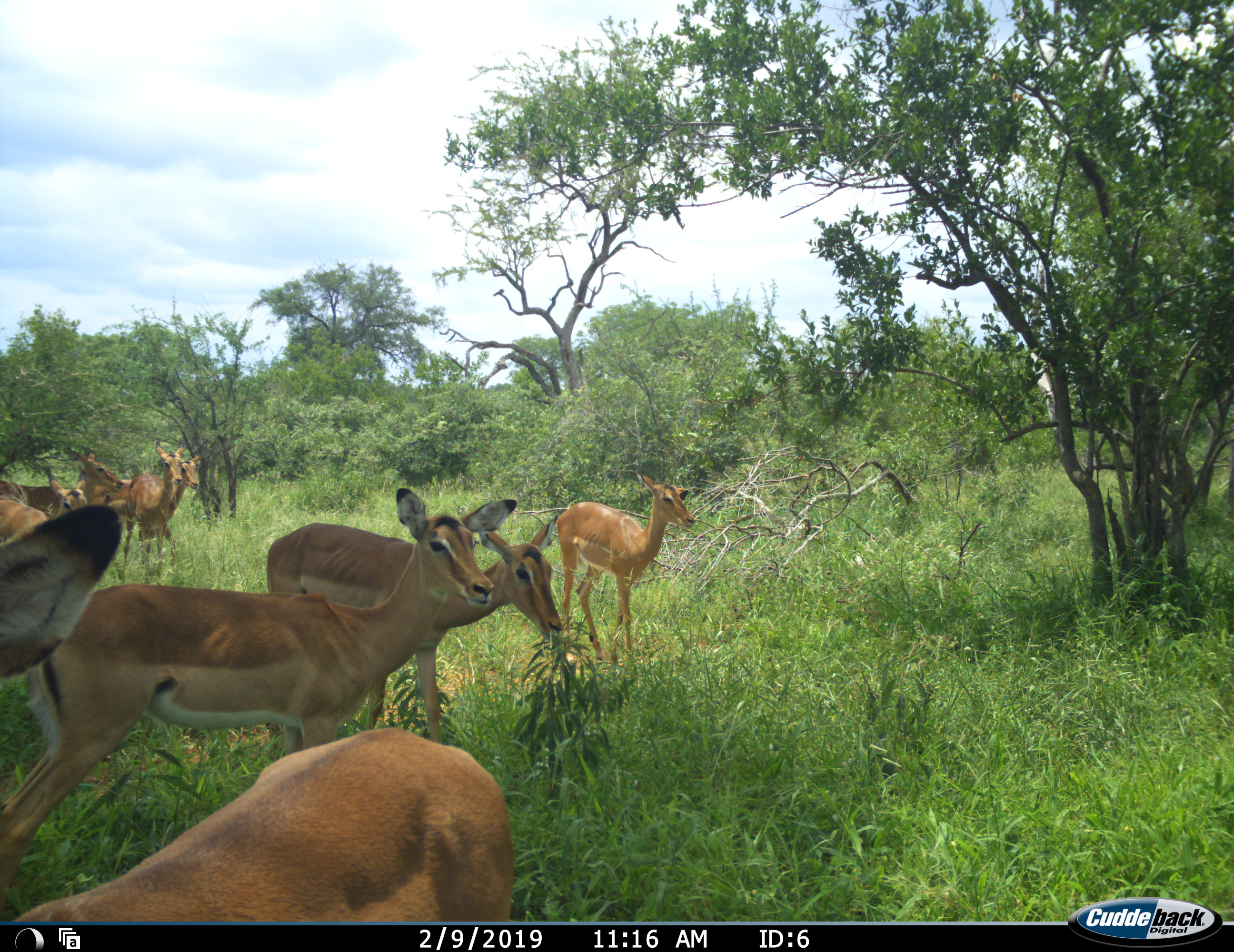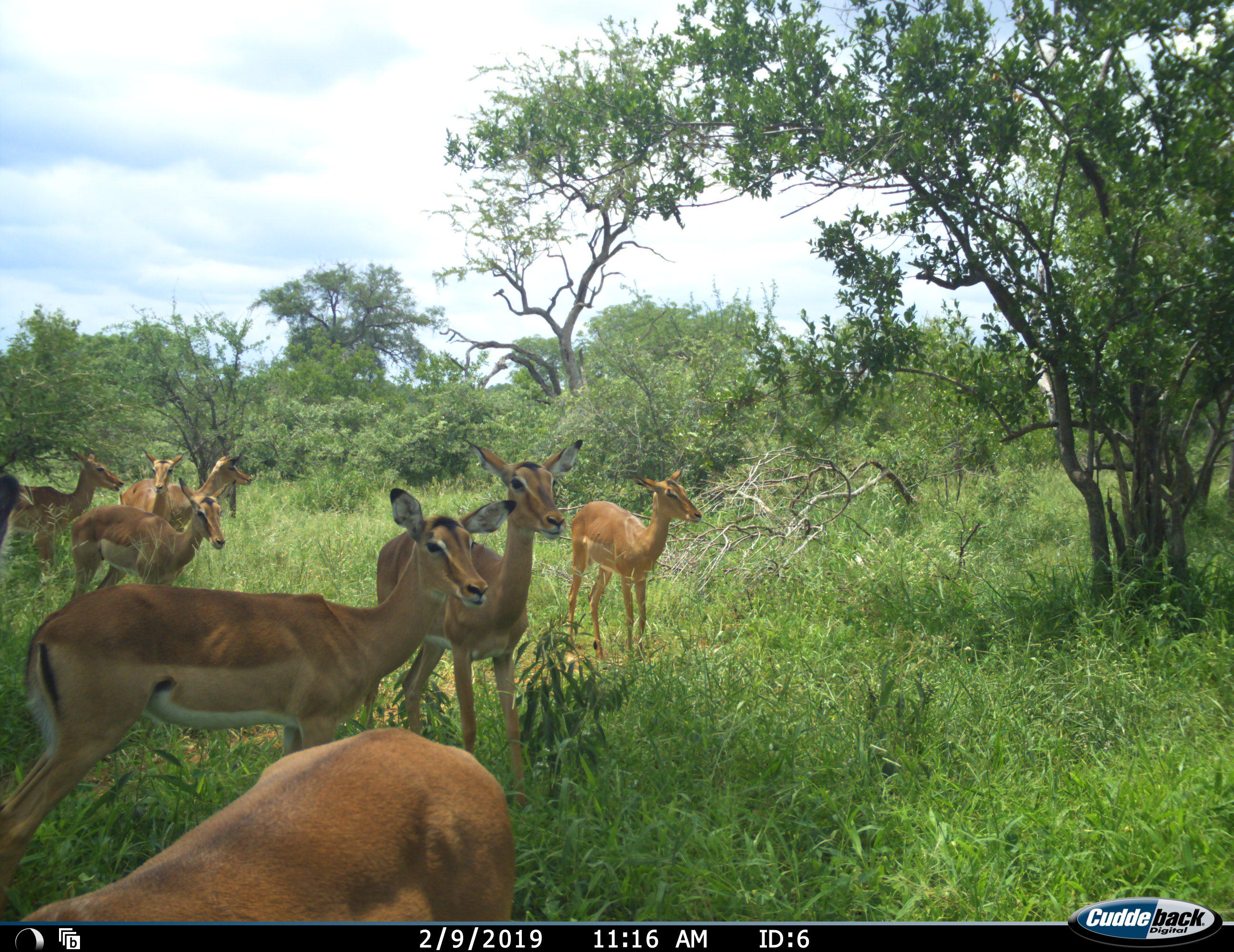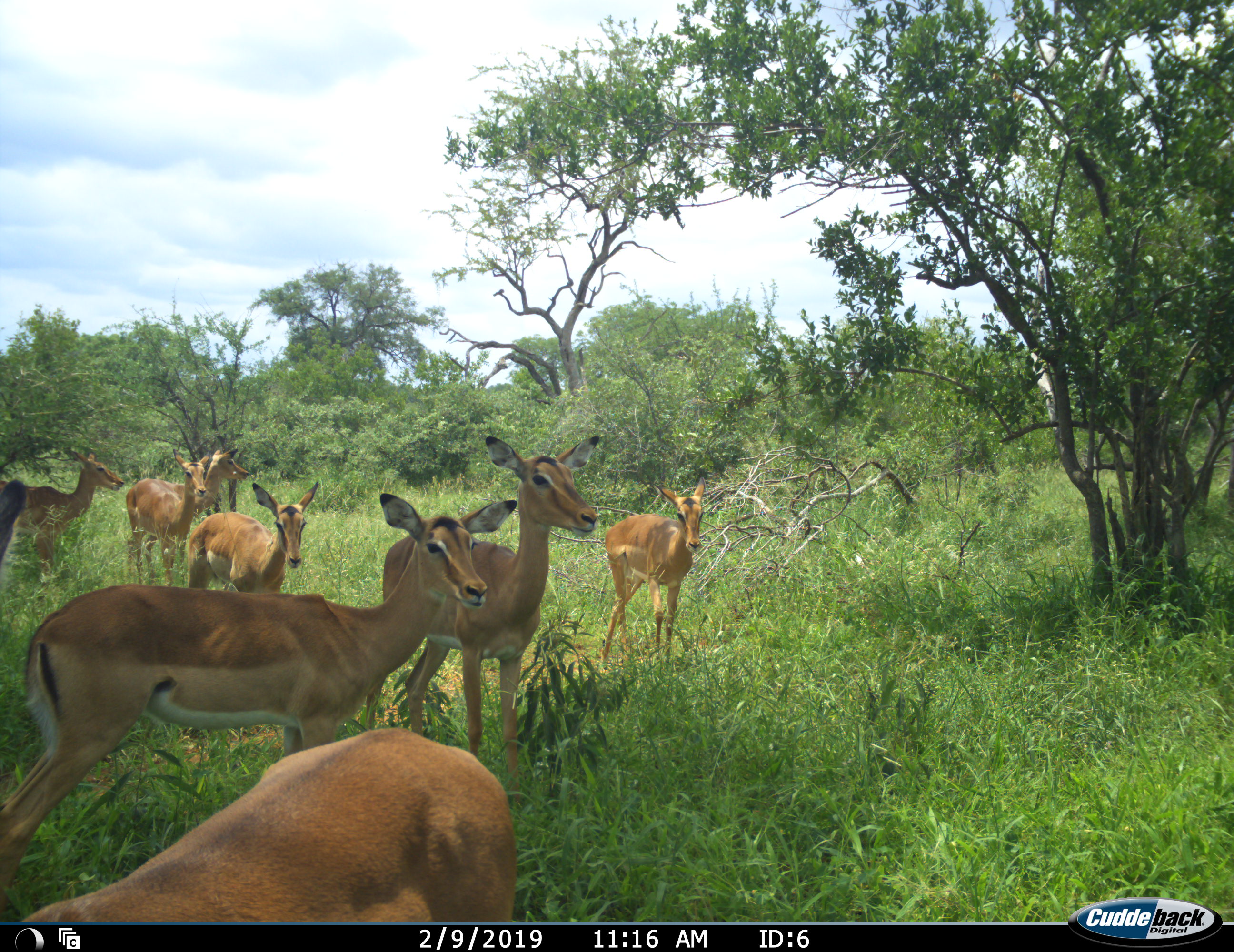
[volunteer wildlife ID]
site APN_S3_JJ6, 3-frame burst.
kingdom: Animalia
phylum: Chordata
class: Mammalia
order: Artiodactyla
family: Bovidae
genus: Aepyceros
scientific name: Aepyceros melampus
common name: impala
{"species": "impala (Aepyceros melampus)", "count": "9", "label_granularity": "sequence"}